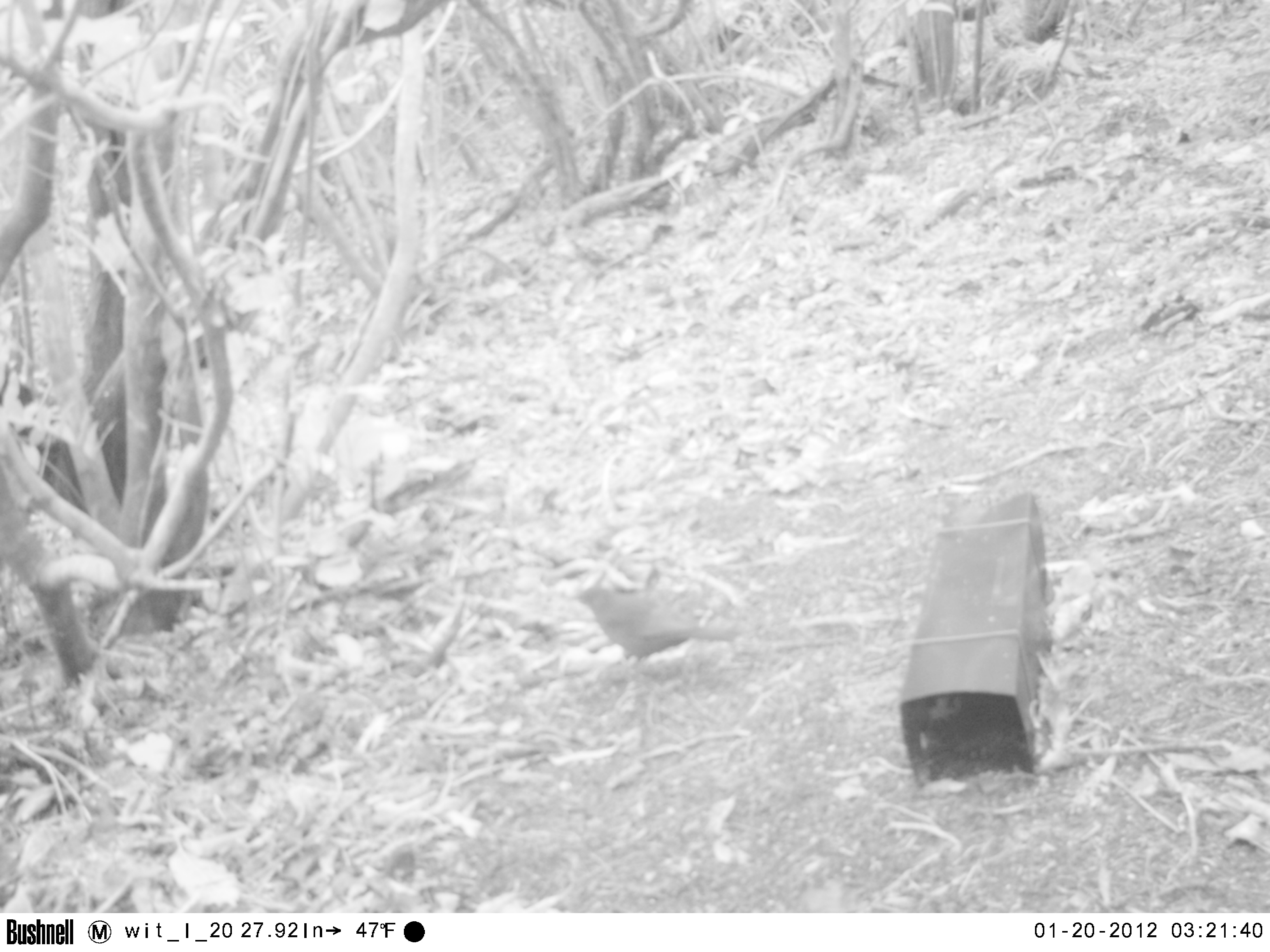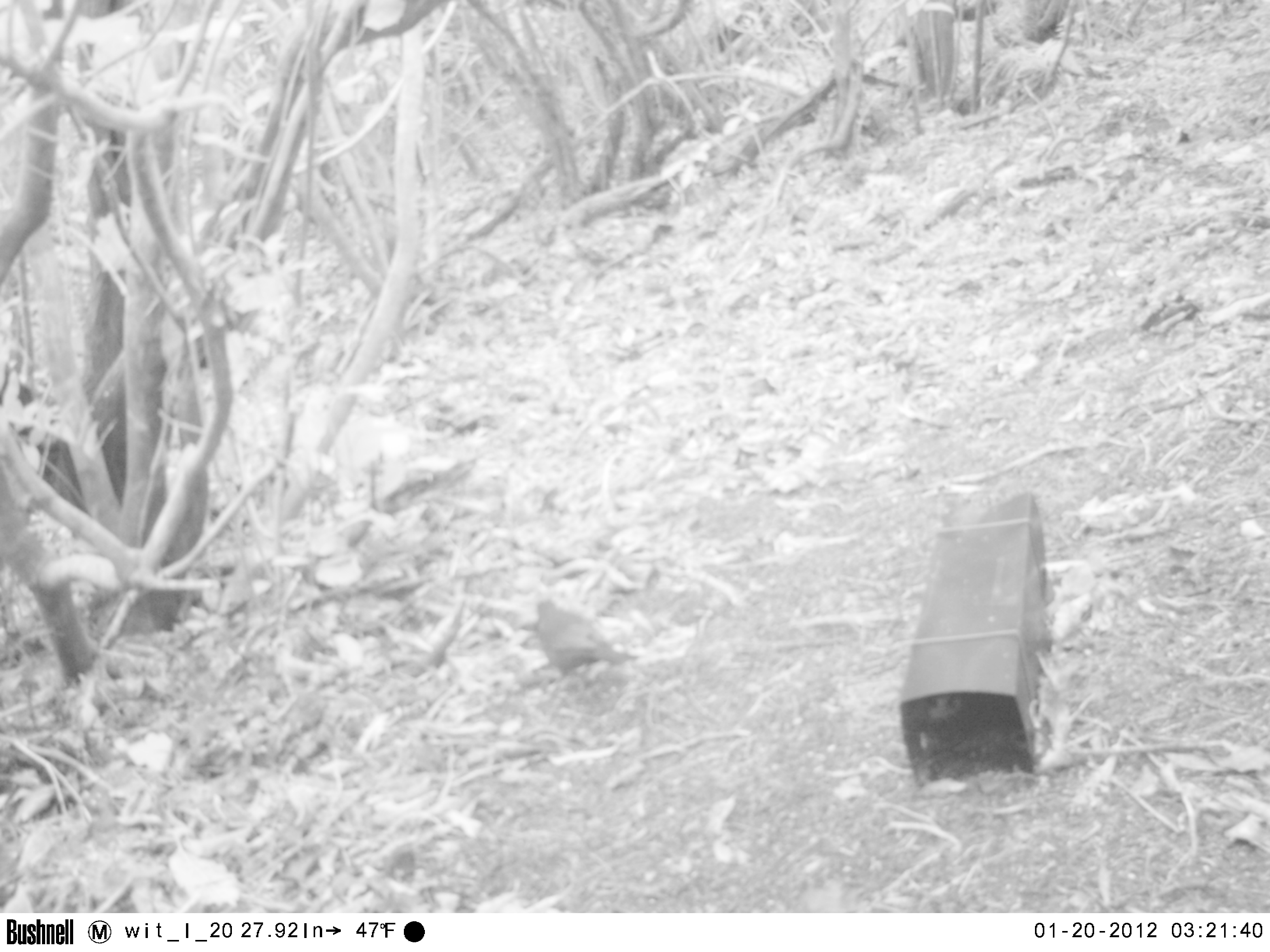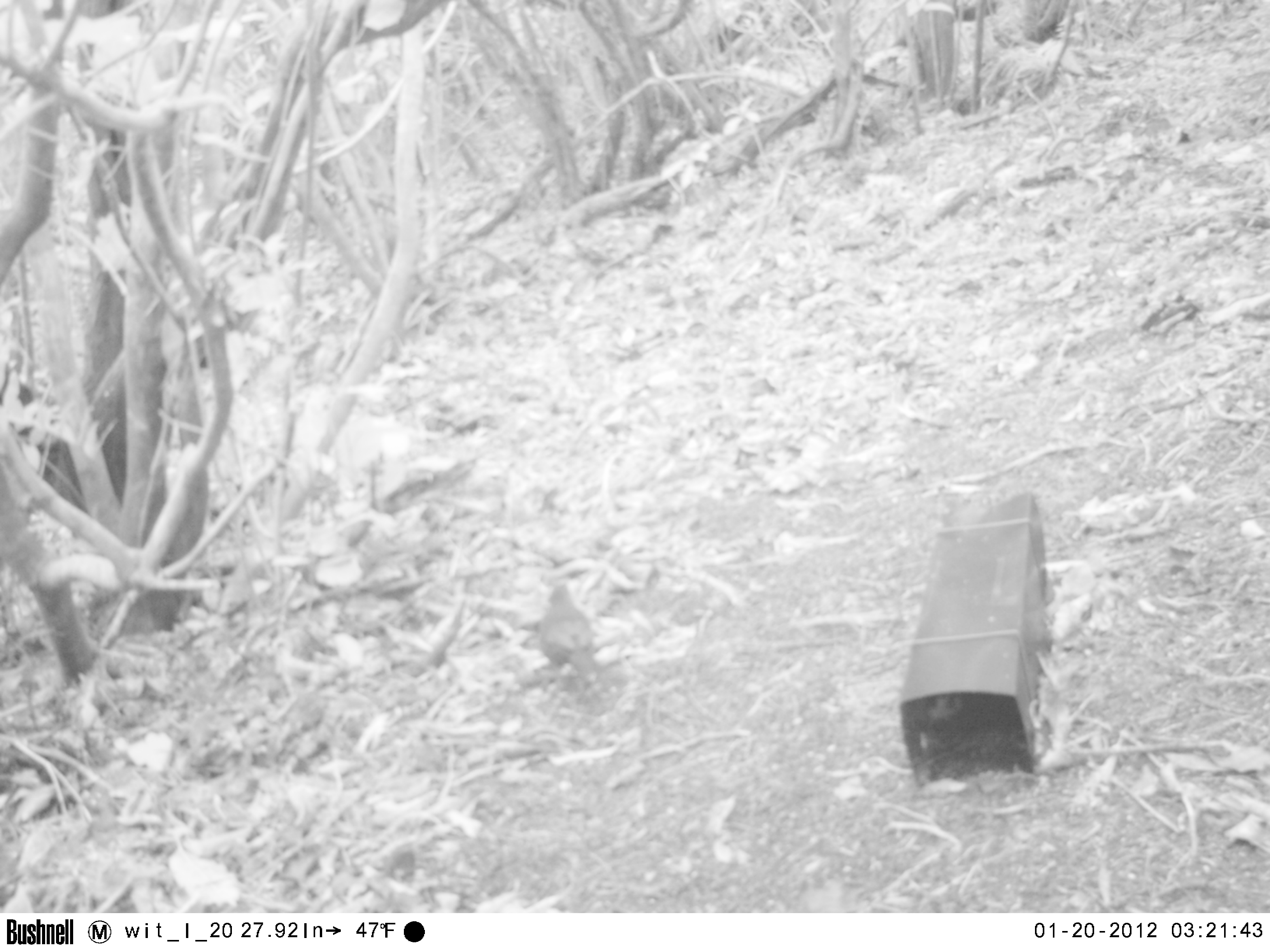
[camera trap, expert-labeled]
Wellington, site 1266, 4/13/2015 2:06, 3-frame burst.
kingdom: Animalia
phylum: Chordata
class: Aves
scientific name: Aves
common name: bird